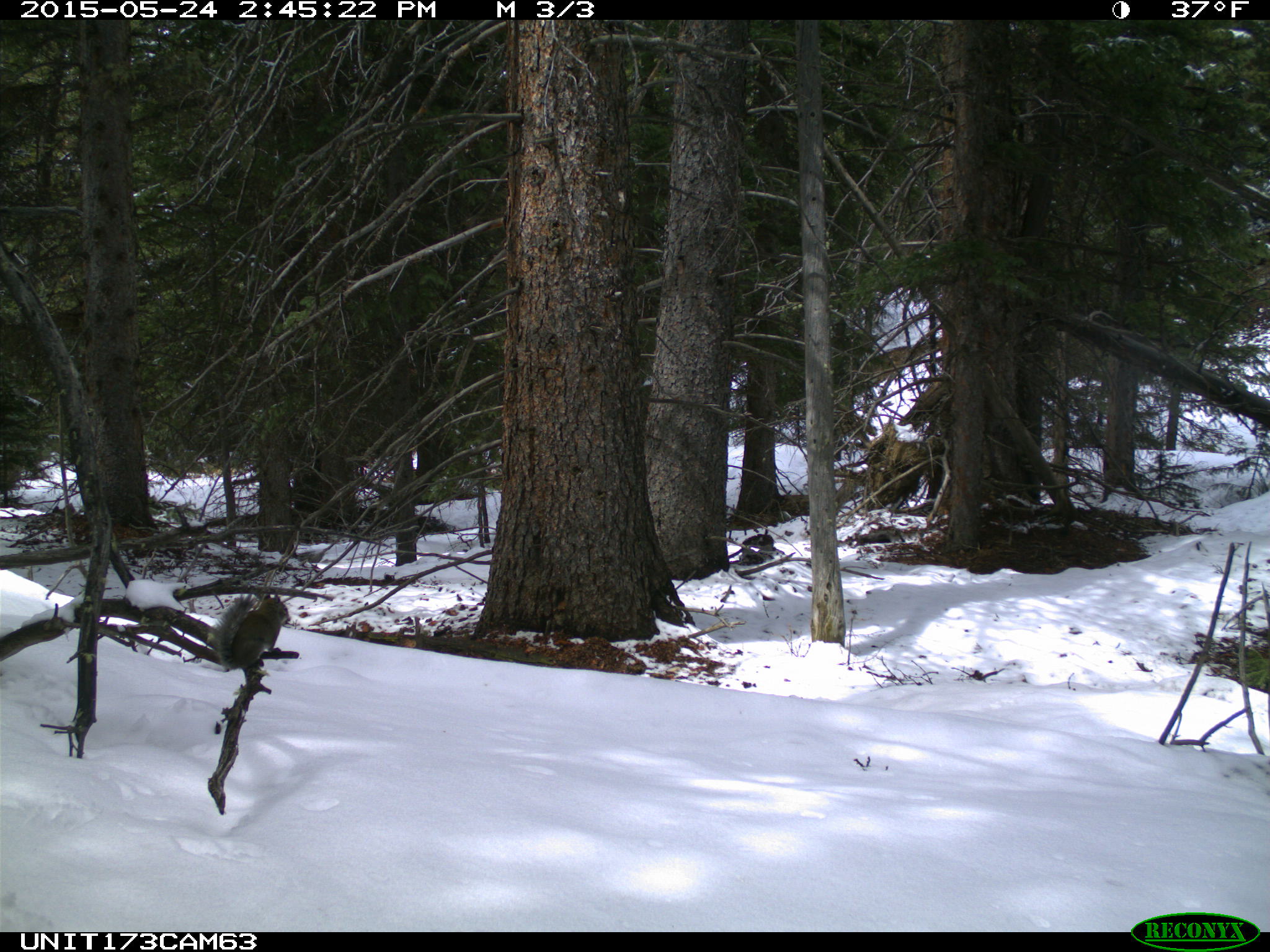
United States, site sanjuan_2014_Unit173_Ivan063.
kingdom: Animalia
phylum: Chordata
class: Mammalia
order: Rodentia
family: Sciuridae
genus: Tamiasciurus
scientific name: Tamiasciurus hudsonicus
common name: american red squirrel